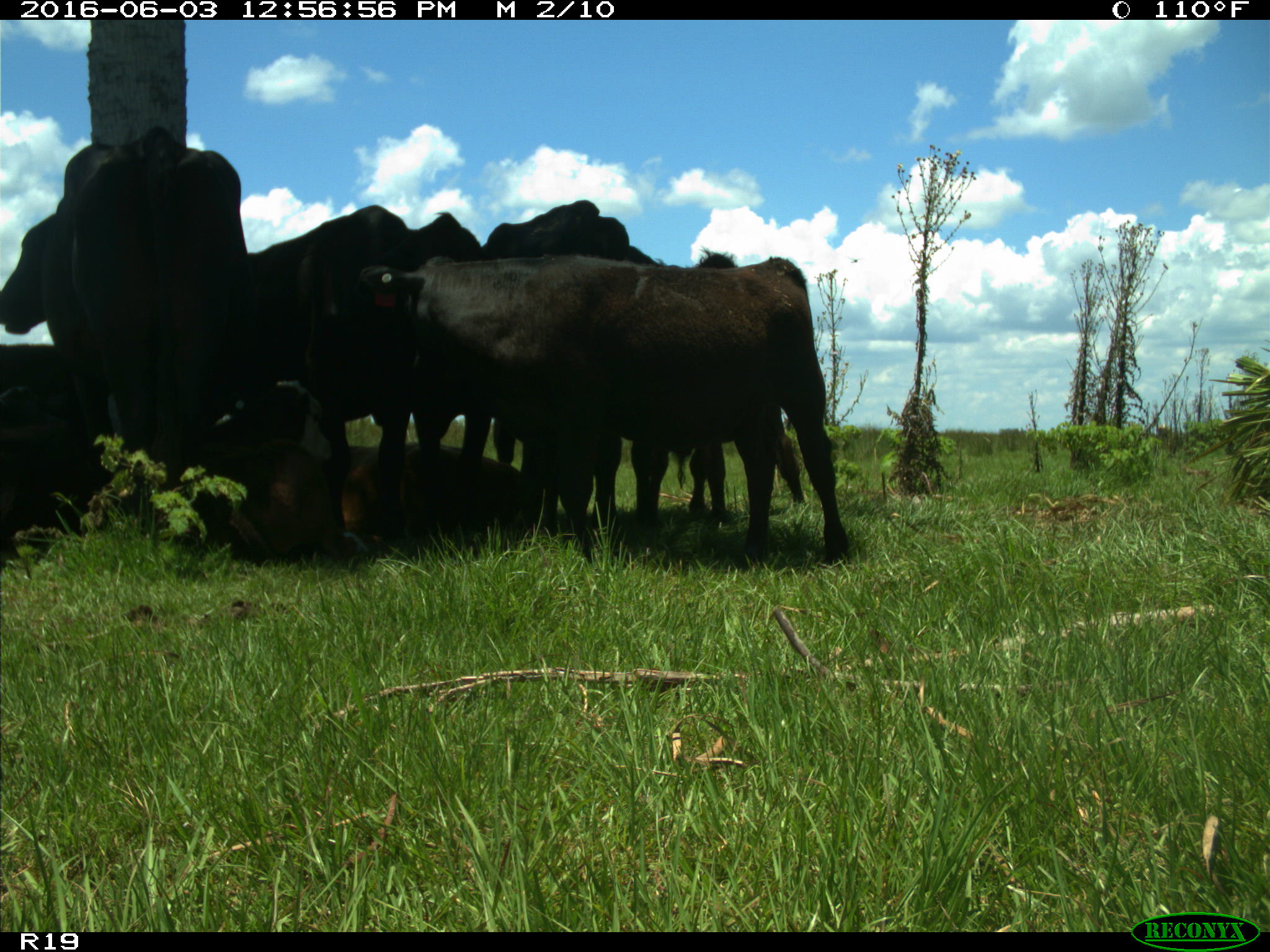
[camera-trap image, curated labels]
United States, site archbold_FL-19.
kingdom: Animalia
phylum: Chordata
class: Mammalia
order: Artiodactyla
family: Bovidae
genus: Bos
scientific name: Bos taurus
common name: domestic cow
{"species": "Bos taurus (domestic cow)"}